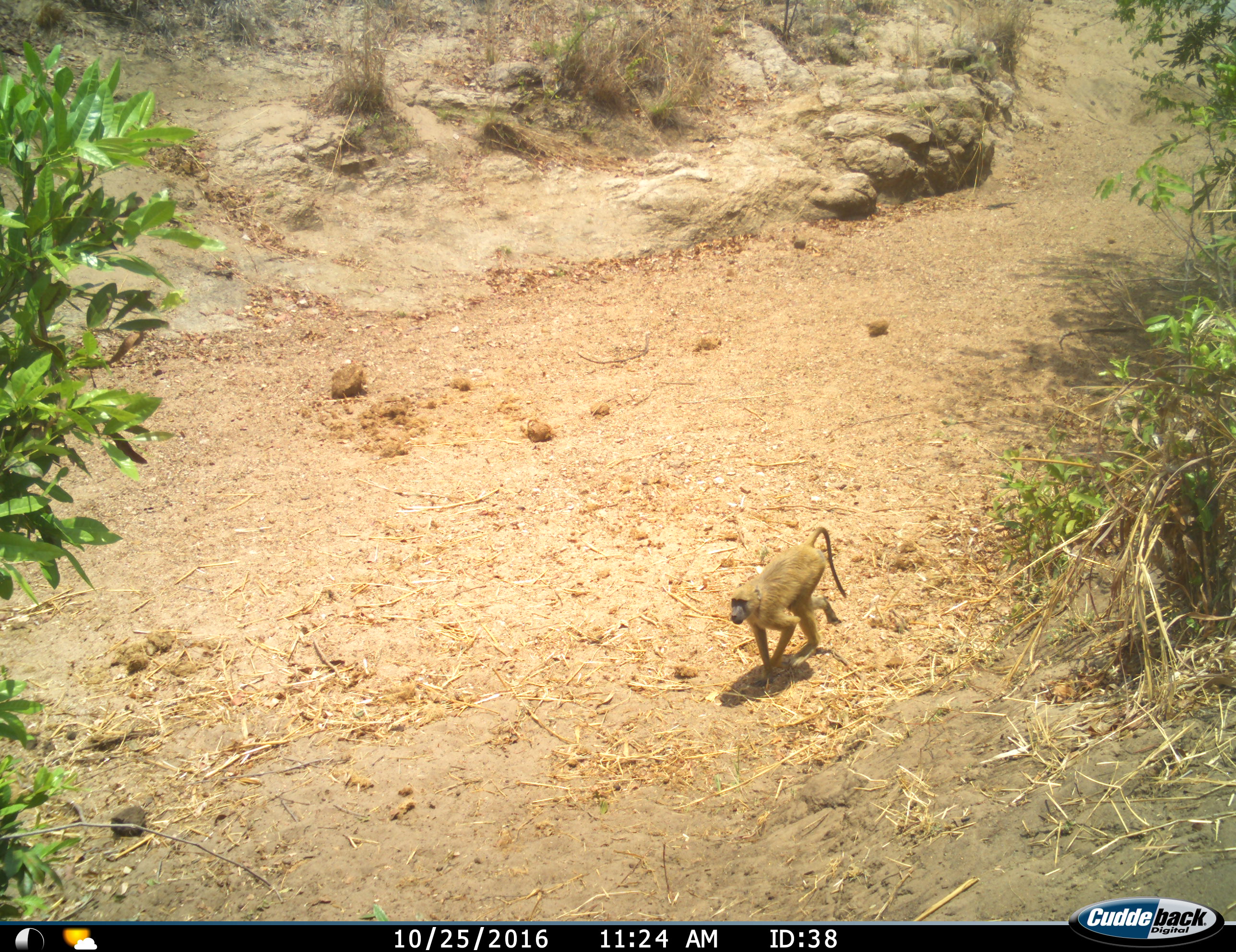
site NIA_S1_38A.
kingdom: Animalia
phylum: Chordata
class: Mammalia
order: Primates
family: Cercopithecidae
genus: Papio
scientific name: Papio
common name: baboon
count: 1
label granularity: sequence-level